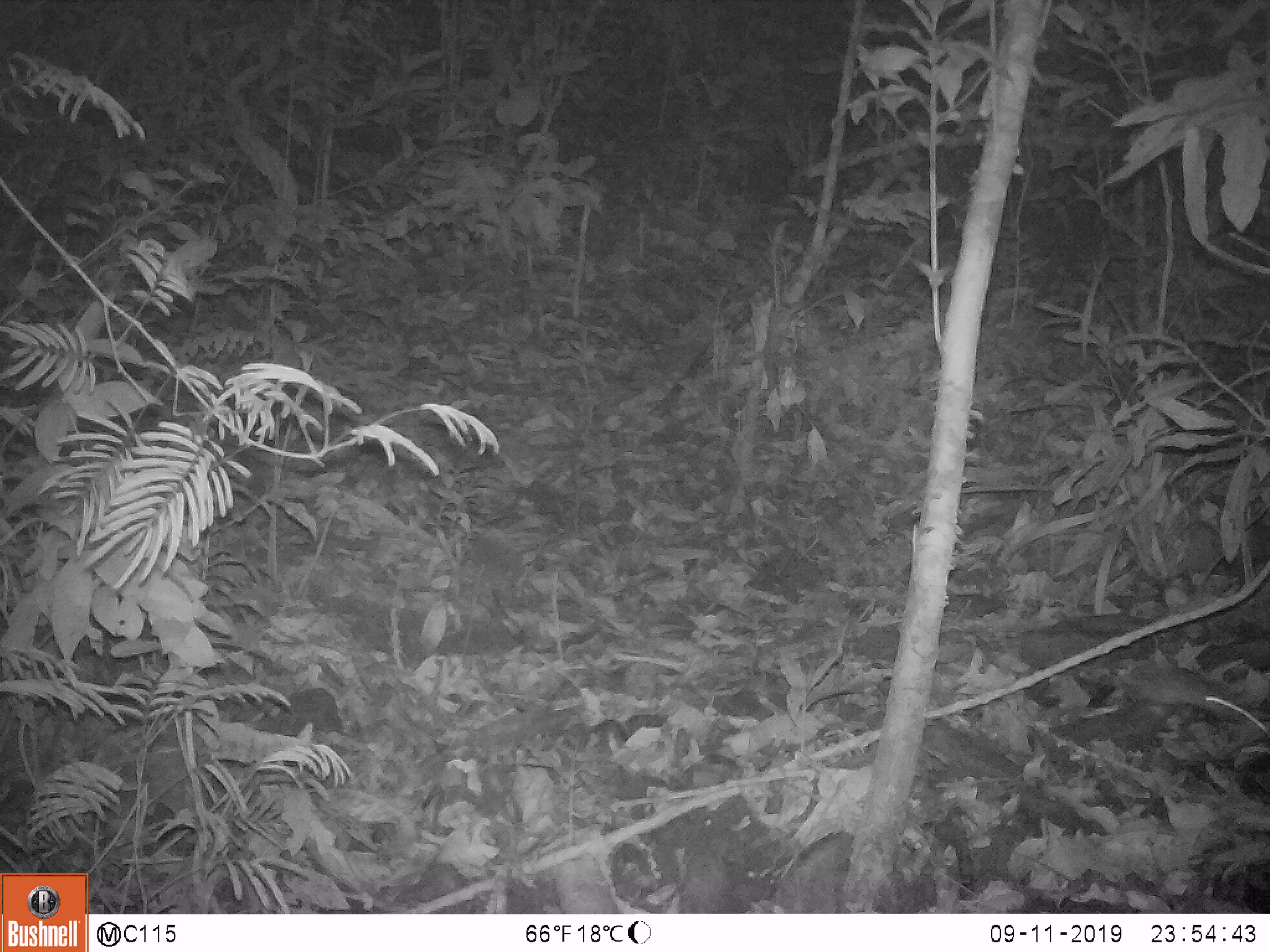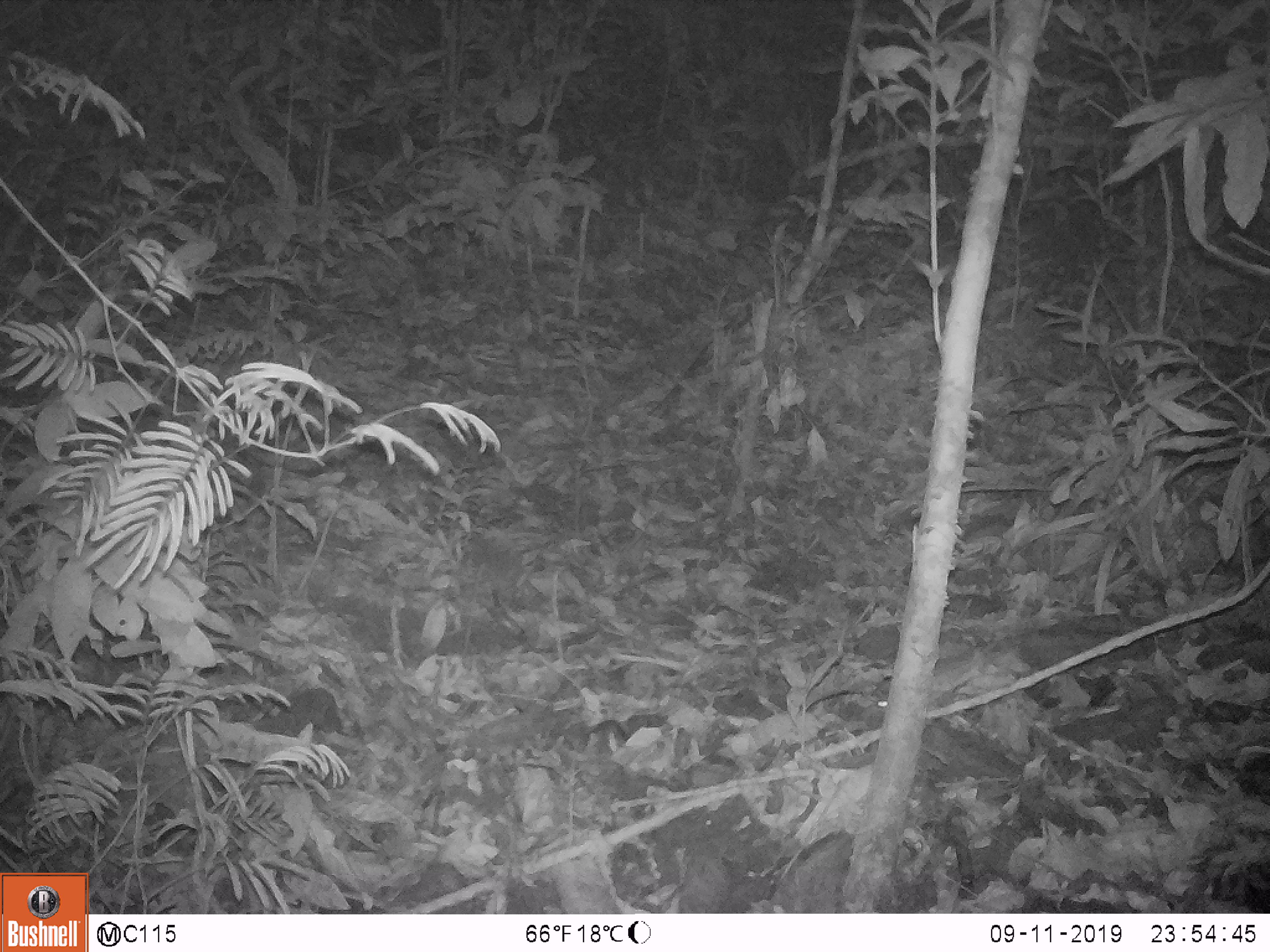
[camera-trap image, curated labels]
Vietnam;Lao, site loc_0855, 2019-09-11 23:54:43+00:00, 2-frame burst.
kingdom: Animalia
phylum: Chordata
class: Mammalia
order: Rodentia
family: Muridae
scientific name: Muridae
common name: old-world mice and rats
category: unidentified murid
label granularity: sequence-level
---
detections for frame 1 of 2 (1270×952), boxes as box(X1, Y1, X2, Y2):
unidentified murid: box(1111, 661, 1269, 734)